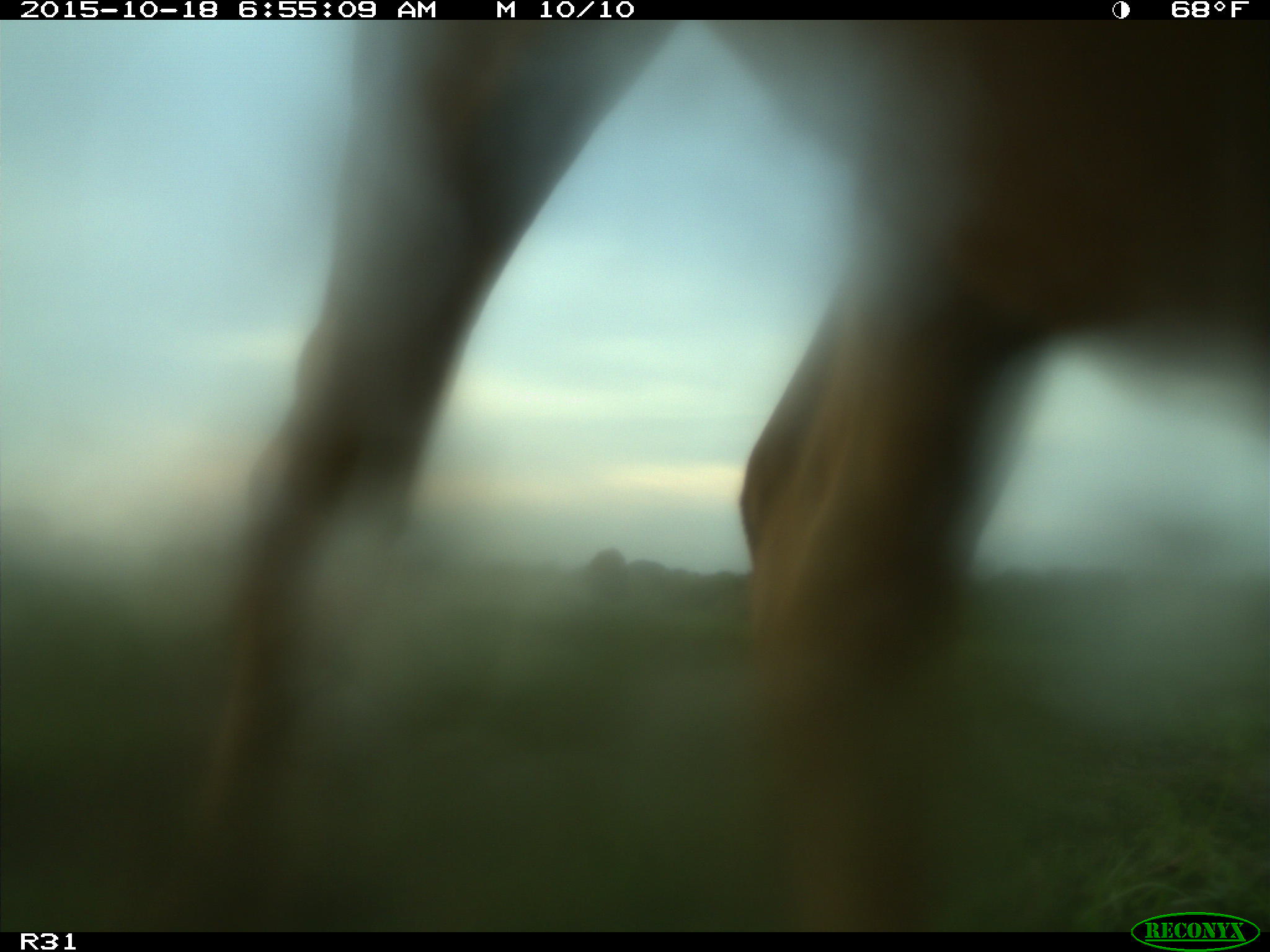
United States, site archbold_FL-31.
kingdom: Animalia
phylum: Chordata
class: Mammalia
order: Artiodactyla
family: Bovidae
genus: Bos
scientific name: Bos taurus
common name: domestic cow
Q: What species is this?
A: Bos taurus (domestic cow).